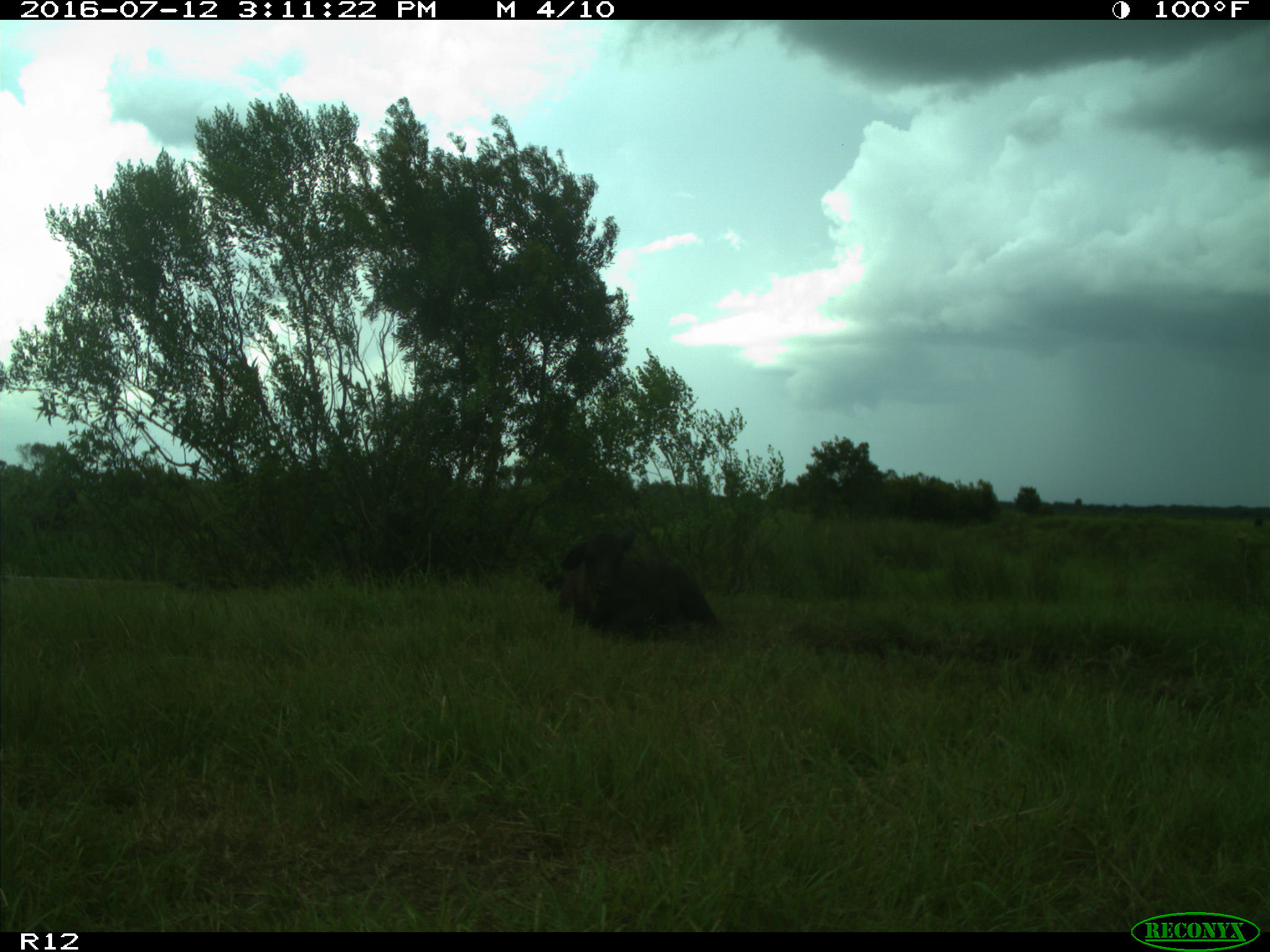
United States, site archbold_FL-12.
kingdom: Animalia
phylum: Chordata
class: Mammalia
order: Artiodactyla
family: Bovidae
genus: Bos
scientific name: Bos taurus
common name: domestic cow